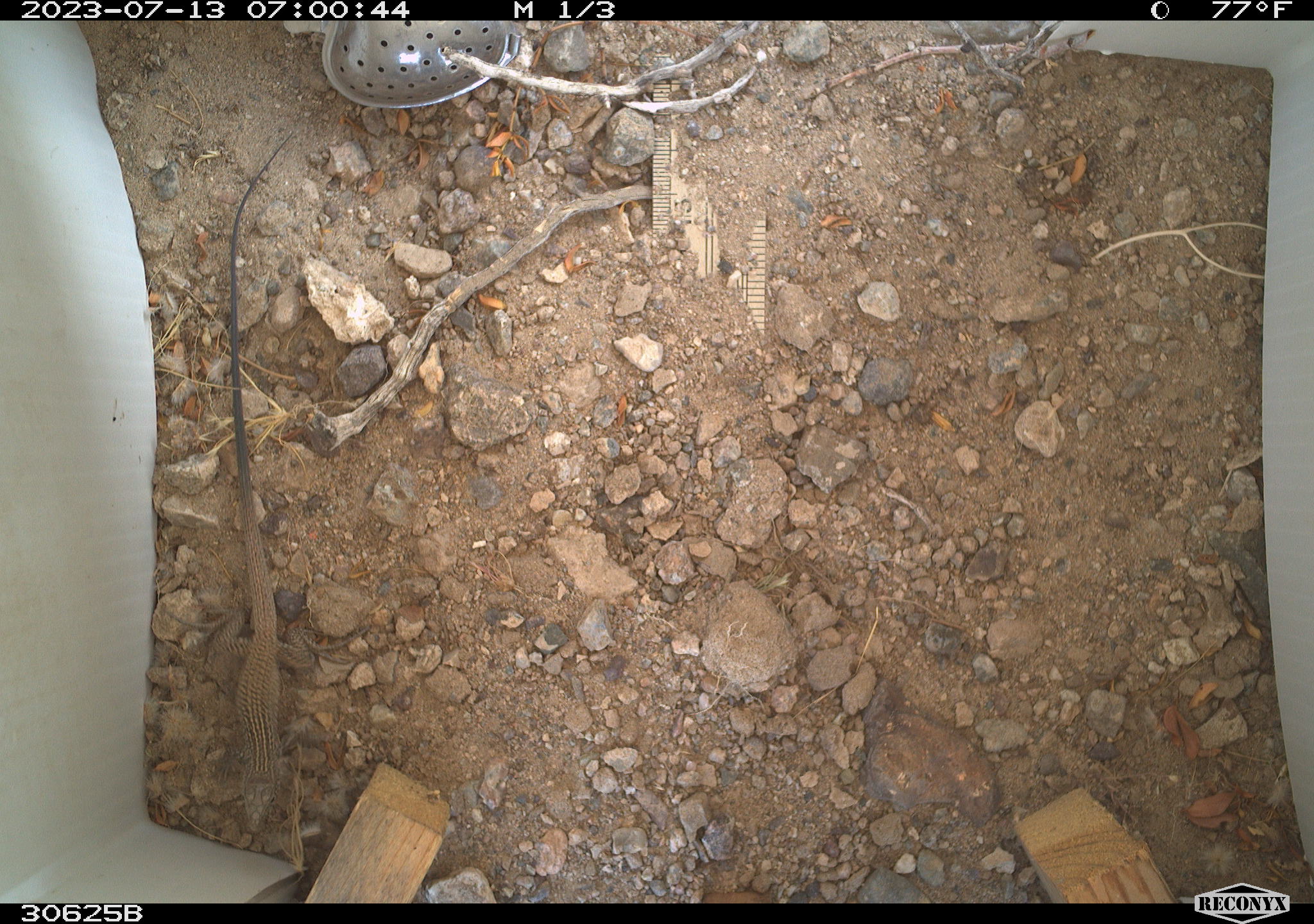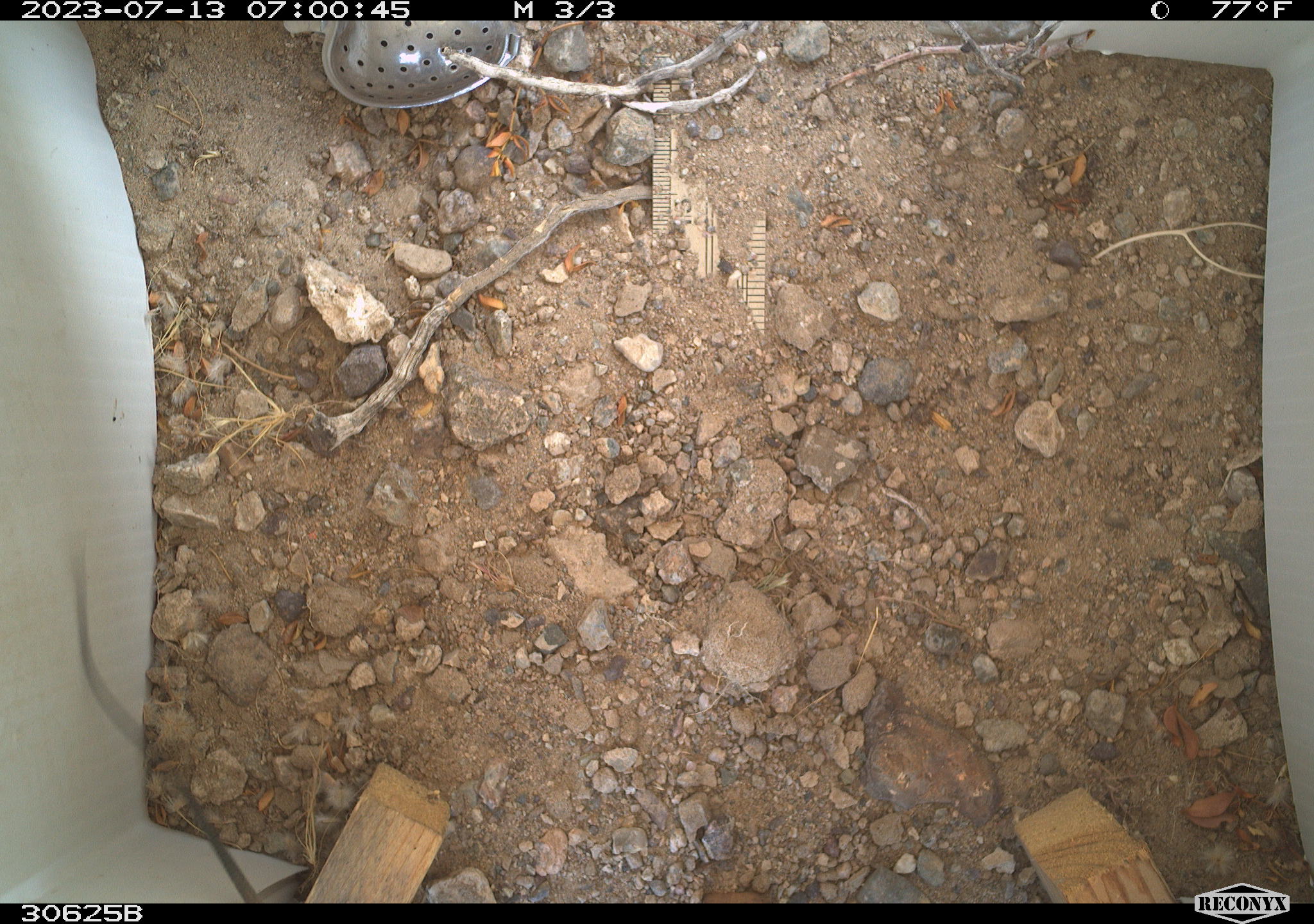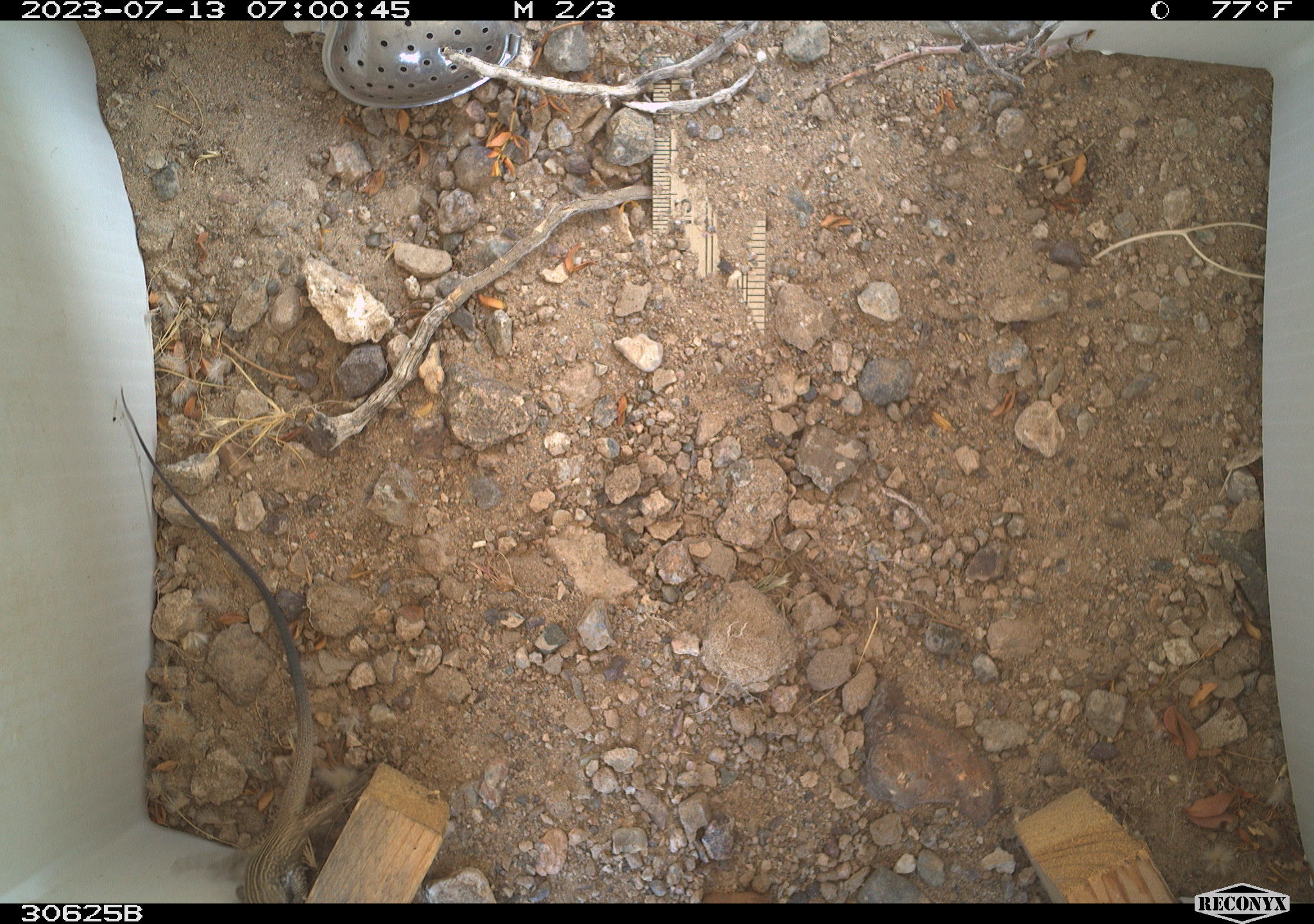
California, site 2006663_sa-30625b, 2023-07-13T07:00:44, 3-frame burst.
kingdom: Animalia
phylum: Chordata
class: Reptilia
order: Squamata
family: Teiidae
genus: Aspidoscelis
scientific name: Aspidoscelis tigris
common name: western whiptail